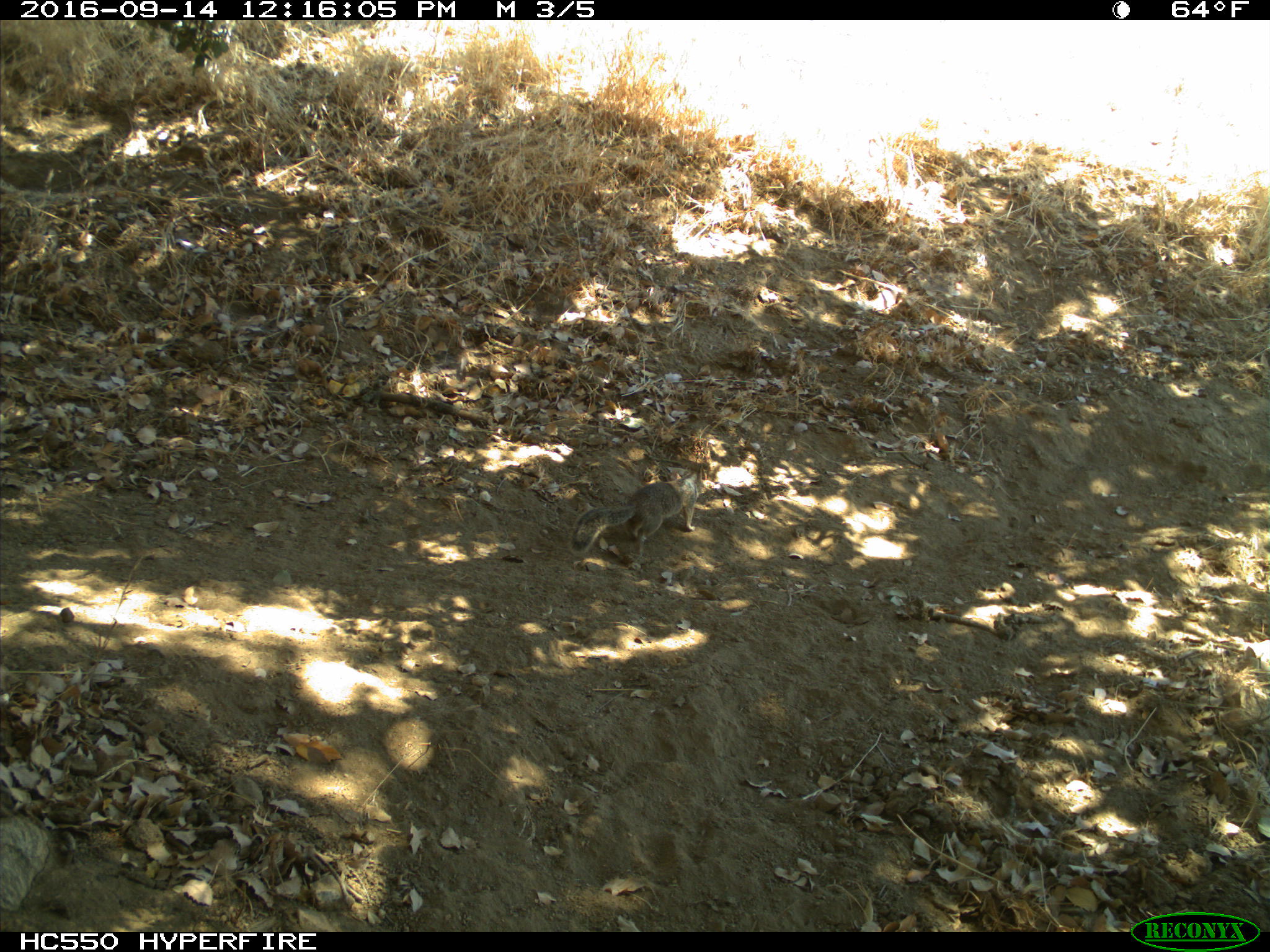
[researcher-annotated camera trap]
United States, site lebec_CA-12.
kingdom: Animalia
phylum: Chordata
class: Mammalia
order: Rodentia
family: Sciuridae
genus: Otospermophilus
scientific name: Otospermophilus beecheyi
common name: california ground squirrel